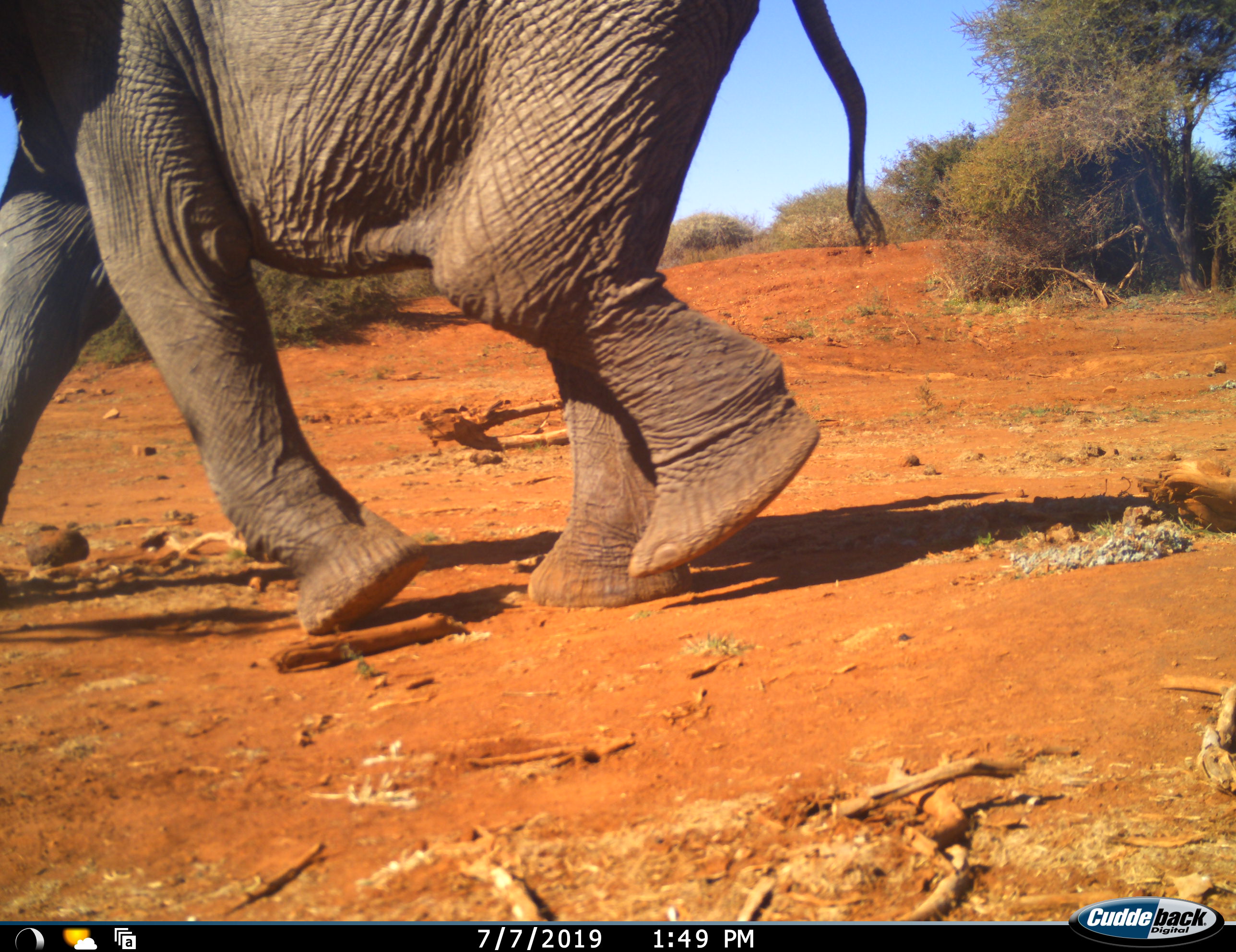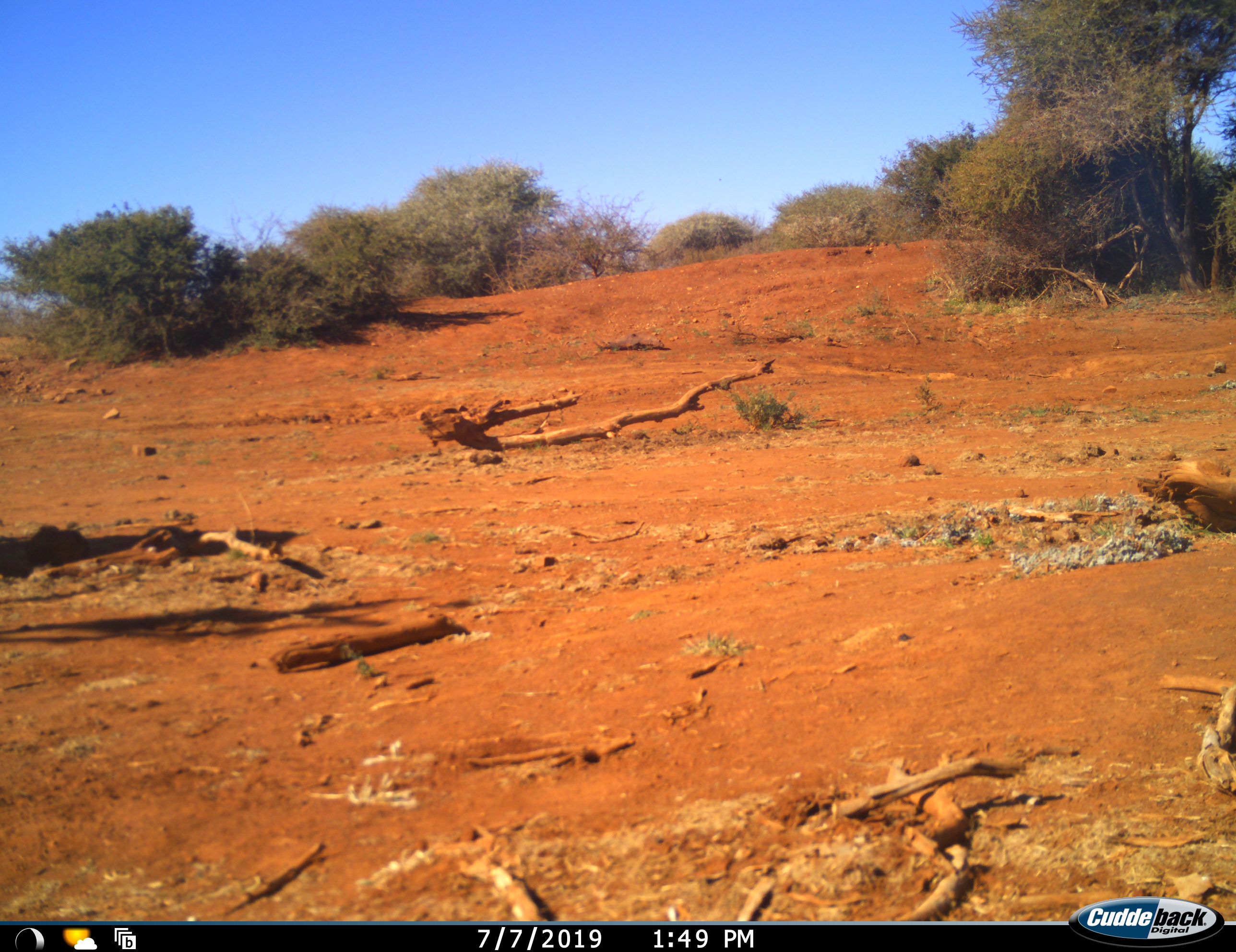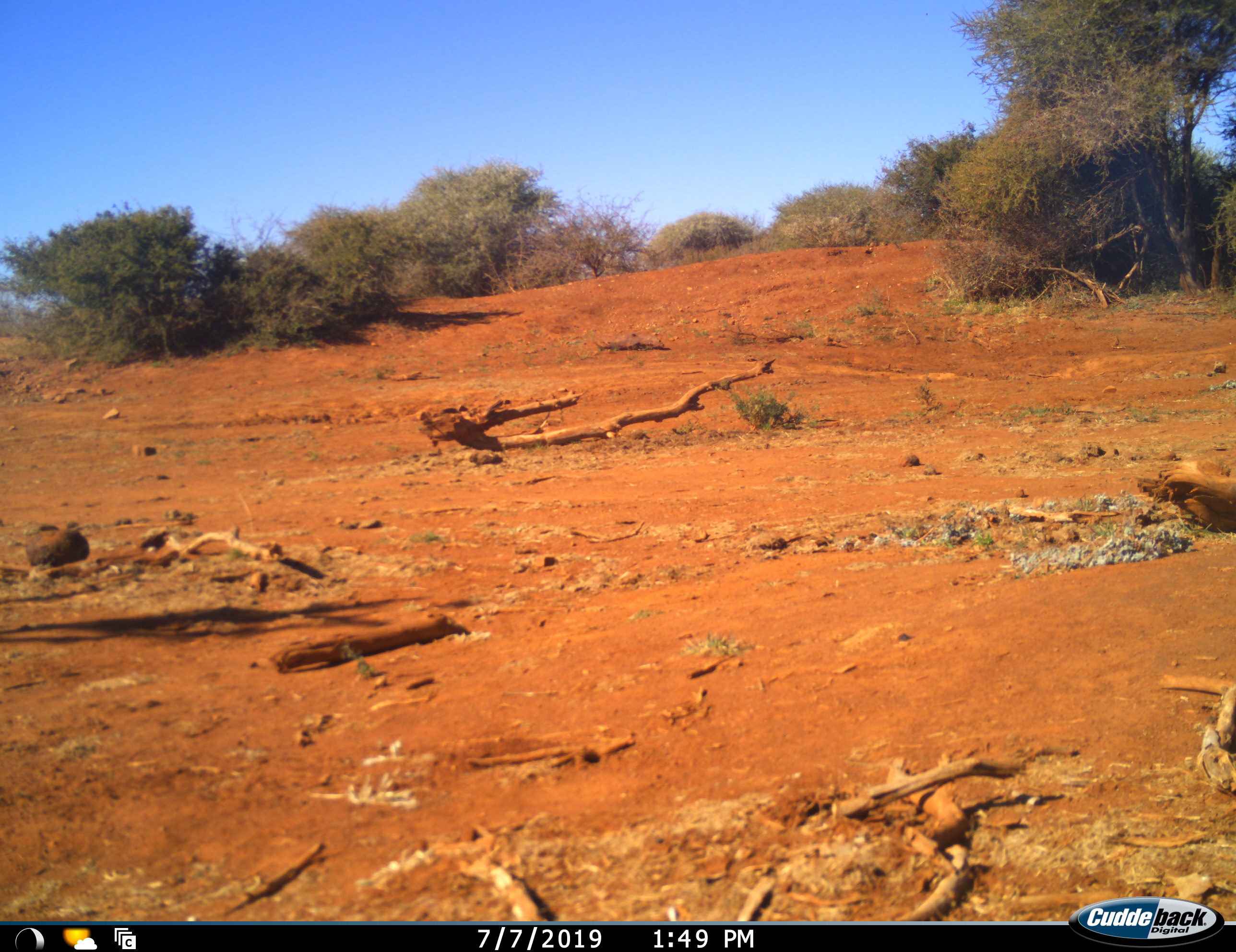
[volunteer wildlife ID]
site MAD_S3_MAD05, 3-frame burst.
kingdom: Animalia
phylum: Chordata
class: Mammalia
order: Proboscidea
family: Elephantidae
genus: Loxodonta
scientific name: Loxodonta africana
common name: african bush elephant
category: elephant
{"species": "elephant (african bush elephant) (Loxodonta africana)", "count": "1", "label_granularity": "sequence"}